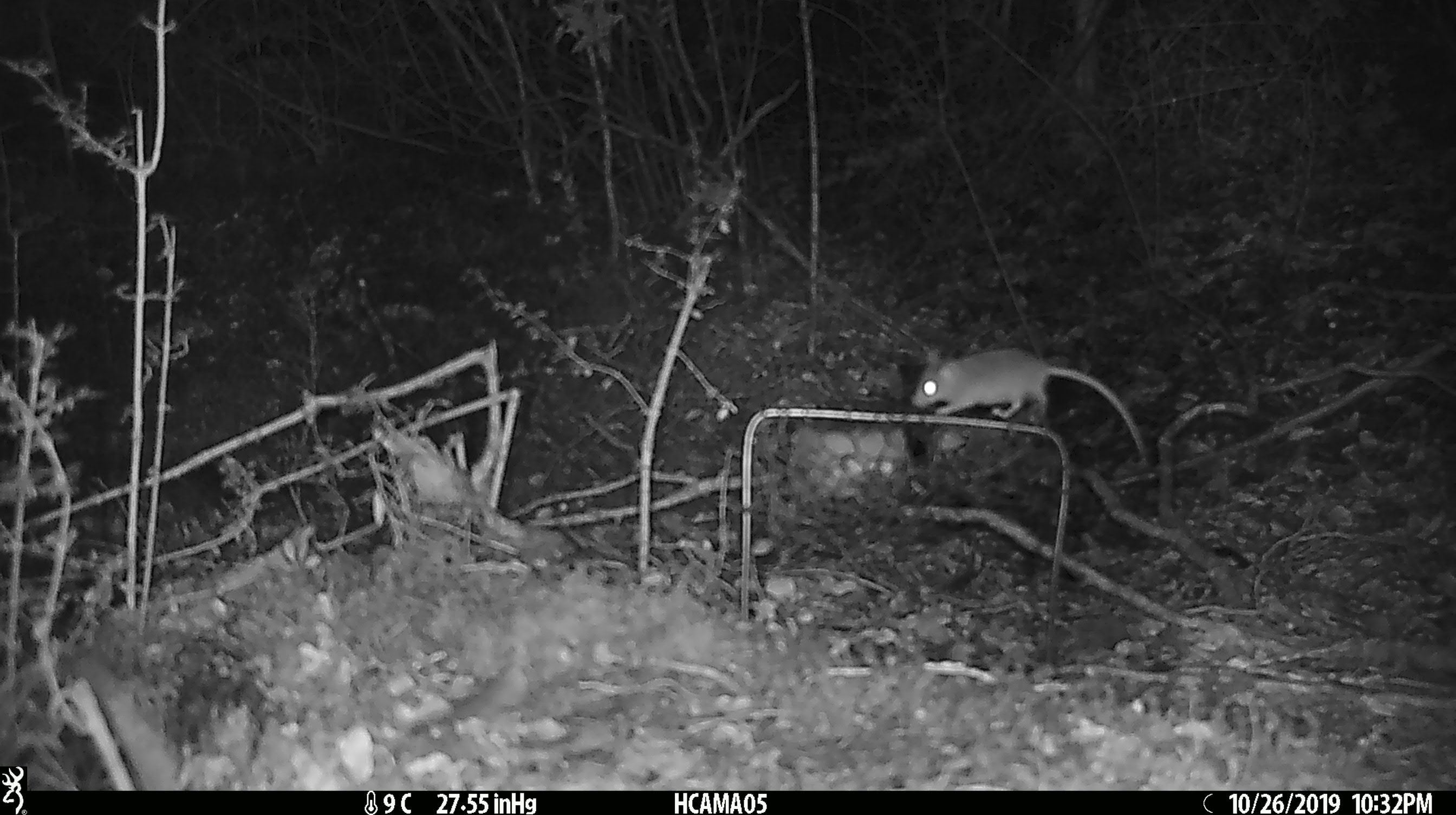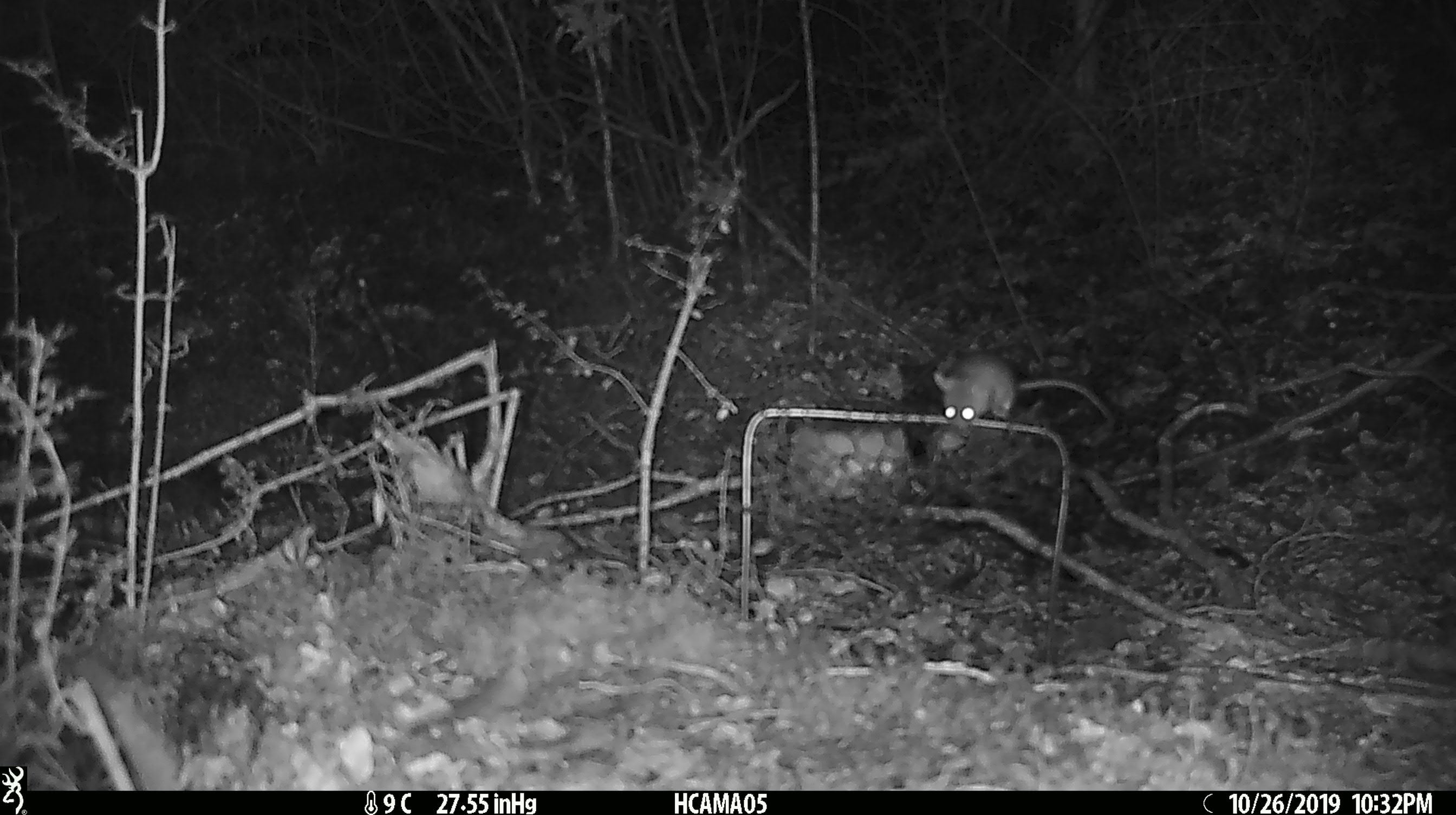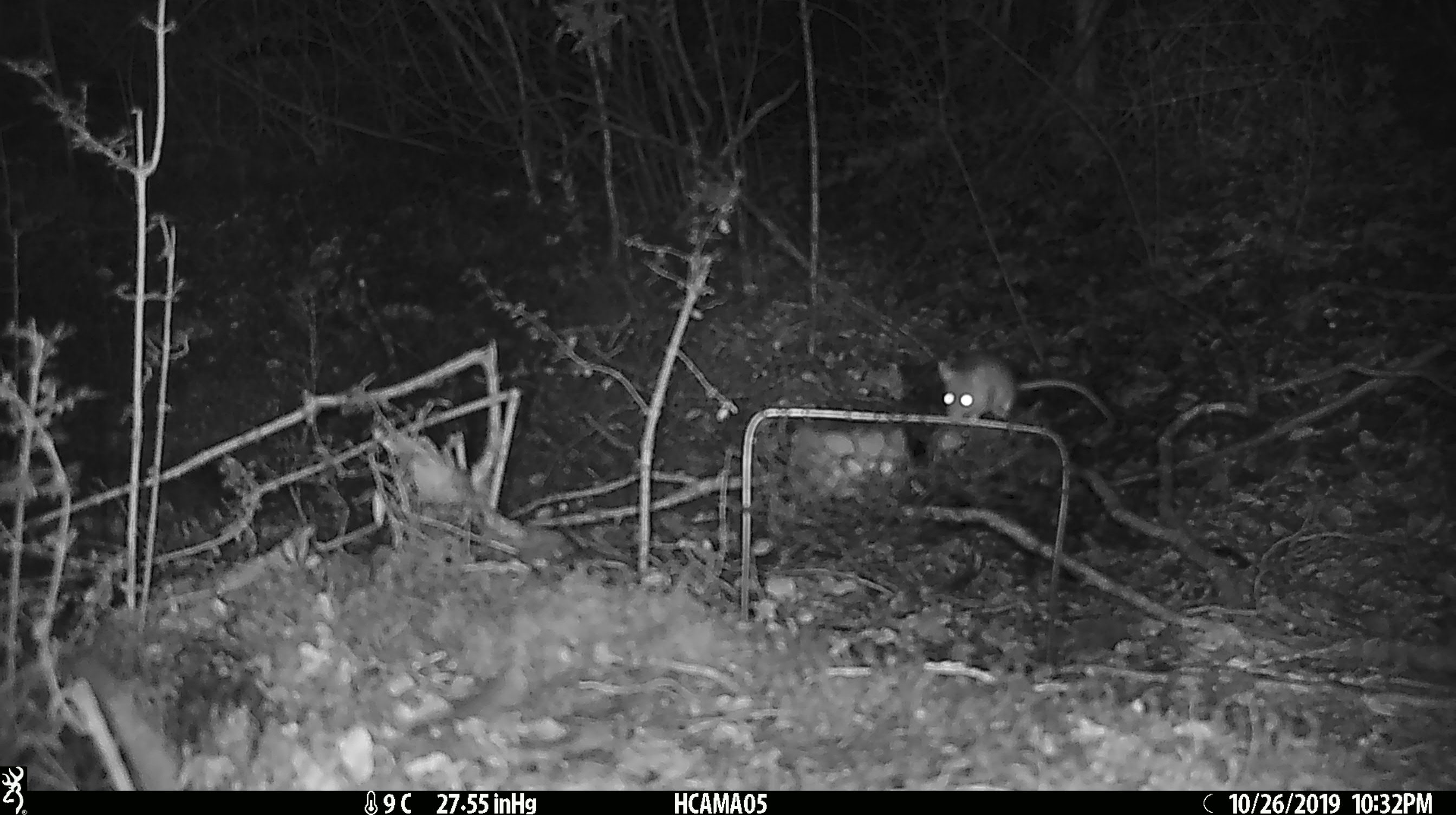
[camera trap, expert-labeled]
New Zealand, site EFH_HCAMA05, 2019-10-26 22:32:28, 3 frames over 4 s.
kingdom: Animalia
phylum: Chordata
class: Mammalia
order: Rodentia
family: Muridae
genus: Mus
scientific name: Mus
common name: mouse